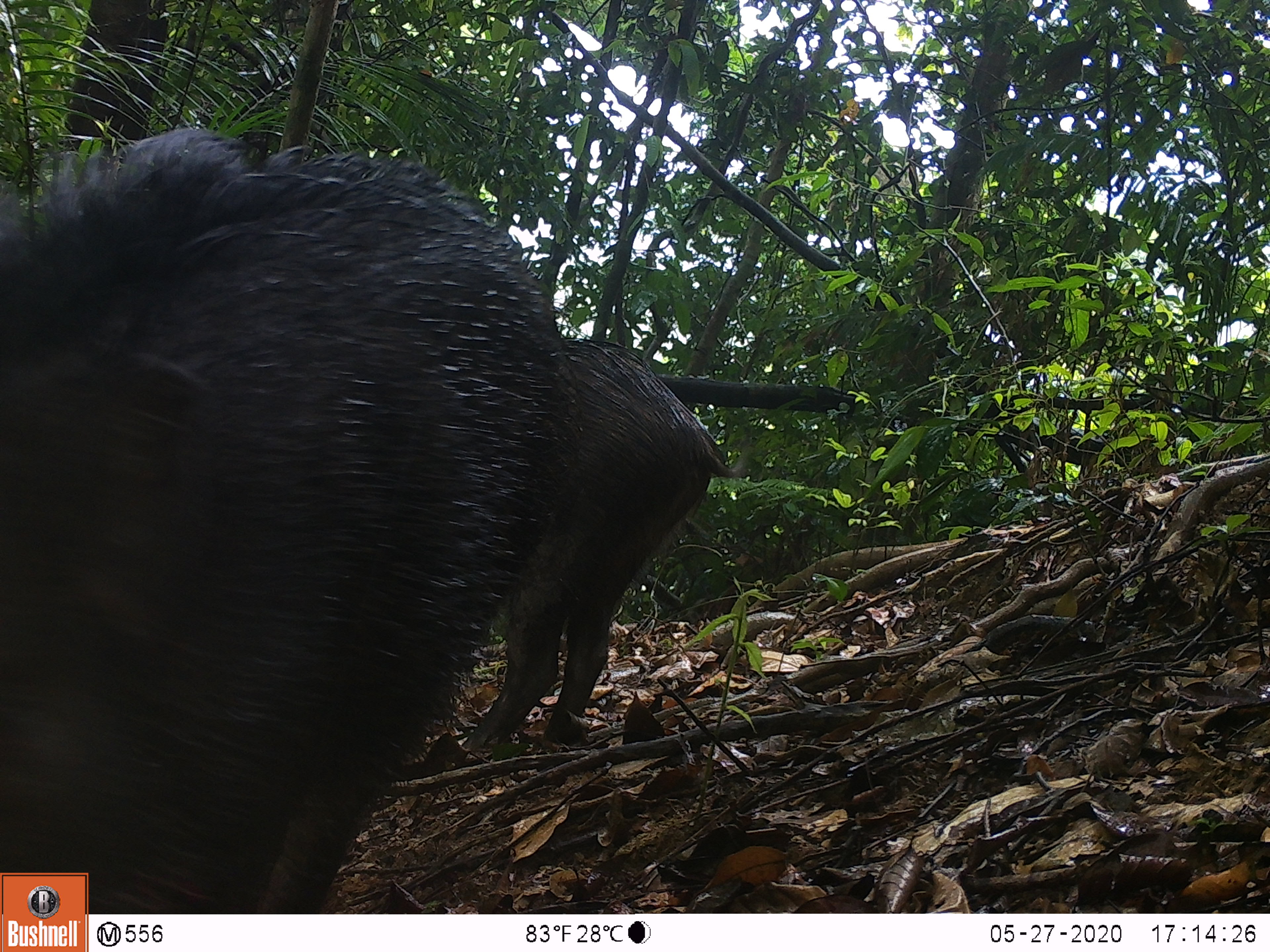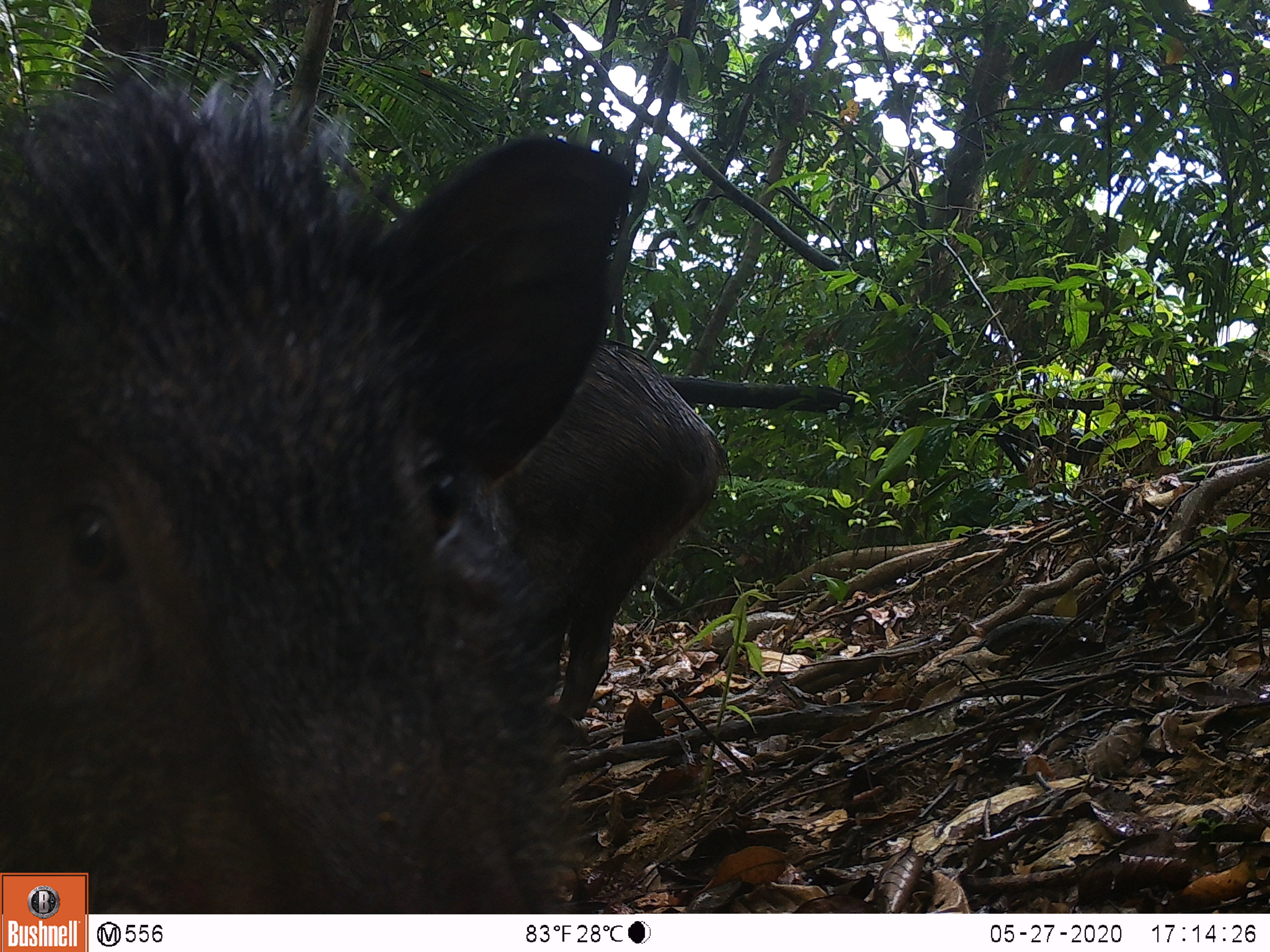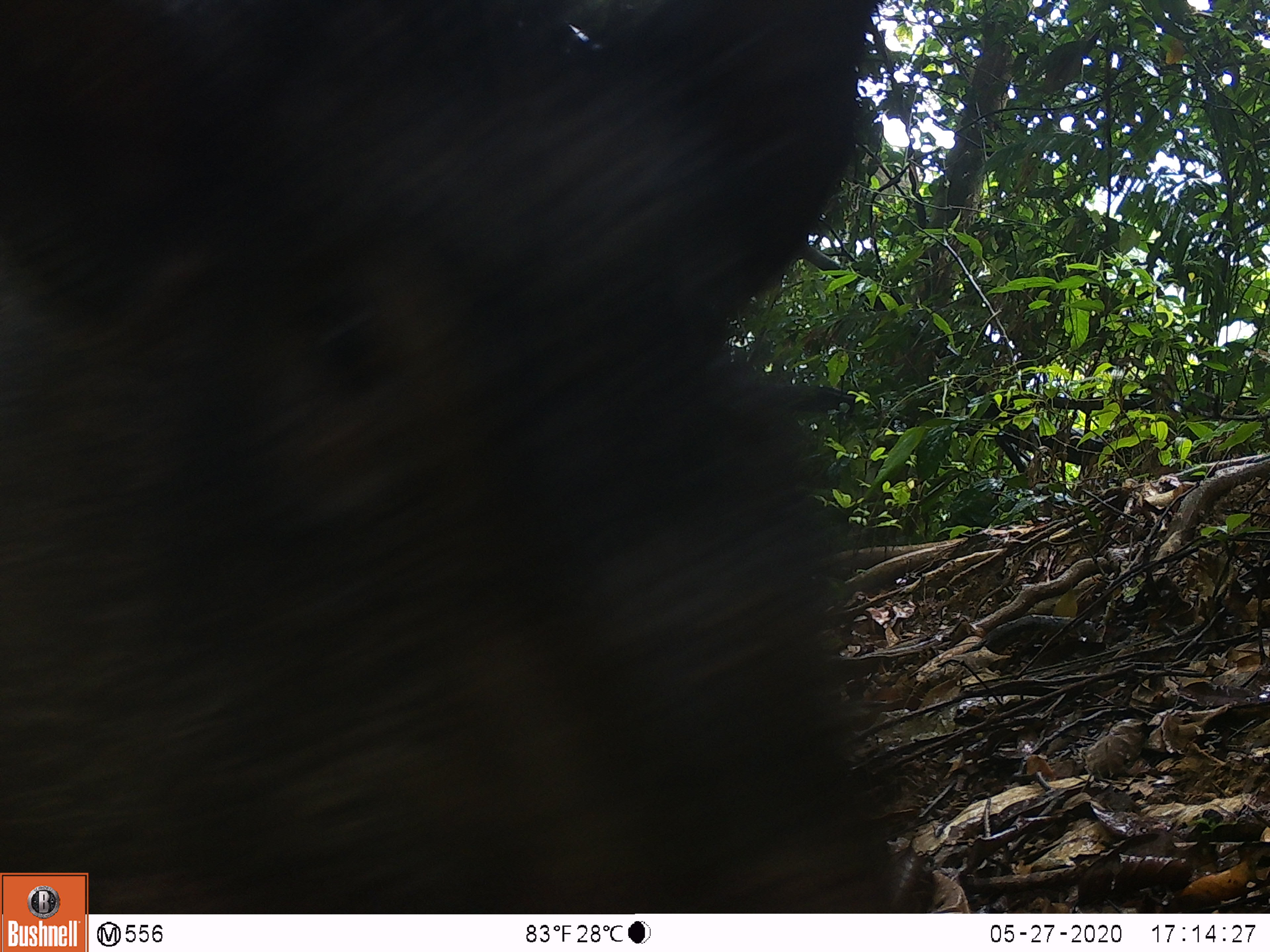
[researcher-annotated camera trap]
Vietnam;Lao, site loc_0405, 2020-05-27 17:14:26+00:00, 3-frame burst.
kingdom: Animalia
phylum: Chordata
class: Mammalia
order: Artiodactyla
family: Suidae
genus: Sus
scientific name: Sus scrofa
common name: eurasian wild pig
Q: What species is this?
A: Eurasian wild pig (Sus scrofa).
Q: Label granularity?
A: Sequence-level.